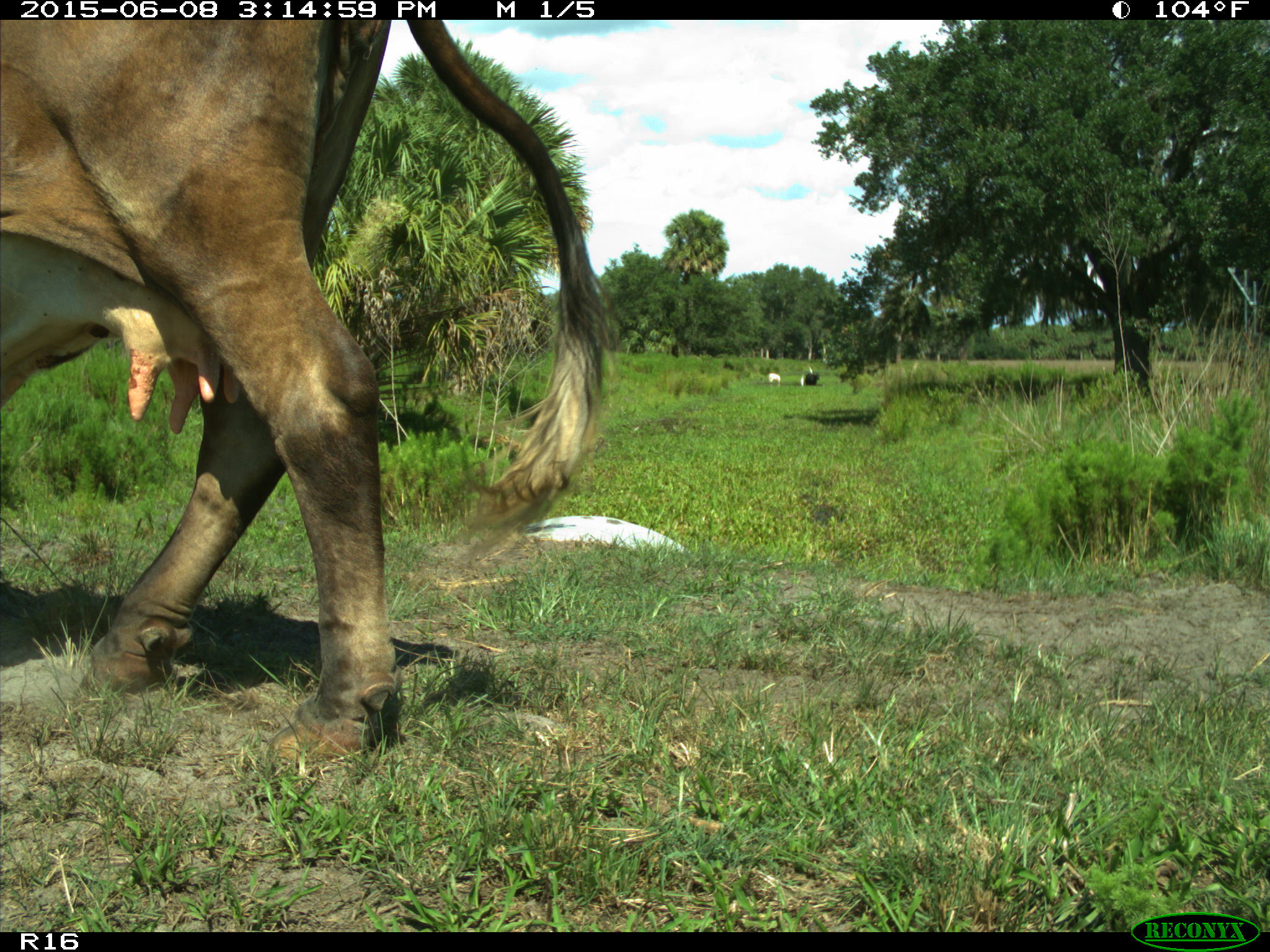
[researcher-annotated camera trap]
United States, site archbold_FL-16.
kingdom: Animalia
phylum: Chordata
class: Mammalia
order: Artiodactyla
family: Bovidae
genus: Bos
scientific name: Bos taurus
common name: domestic cow